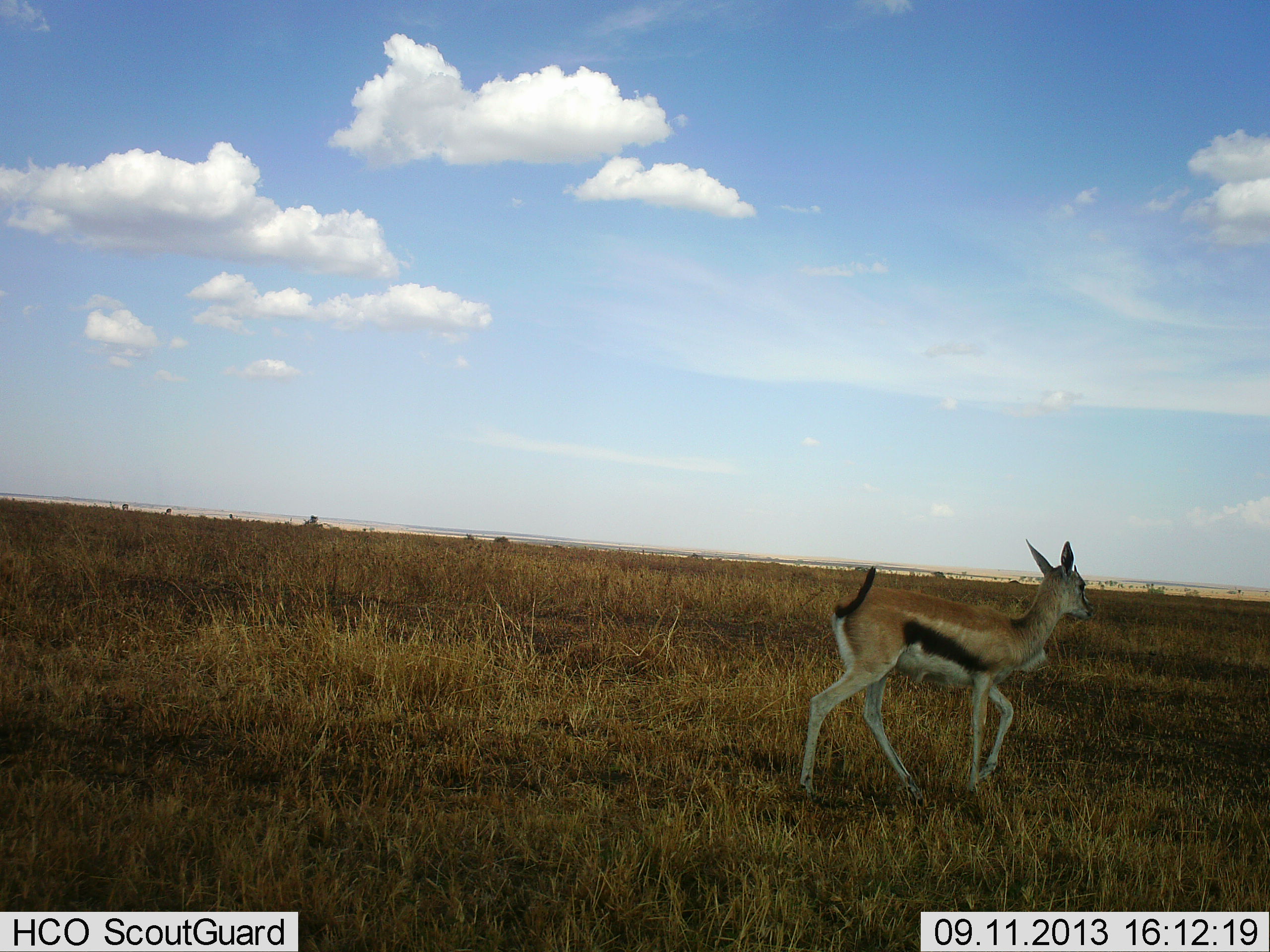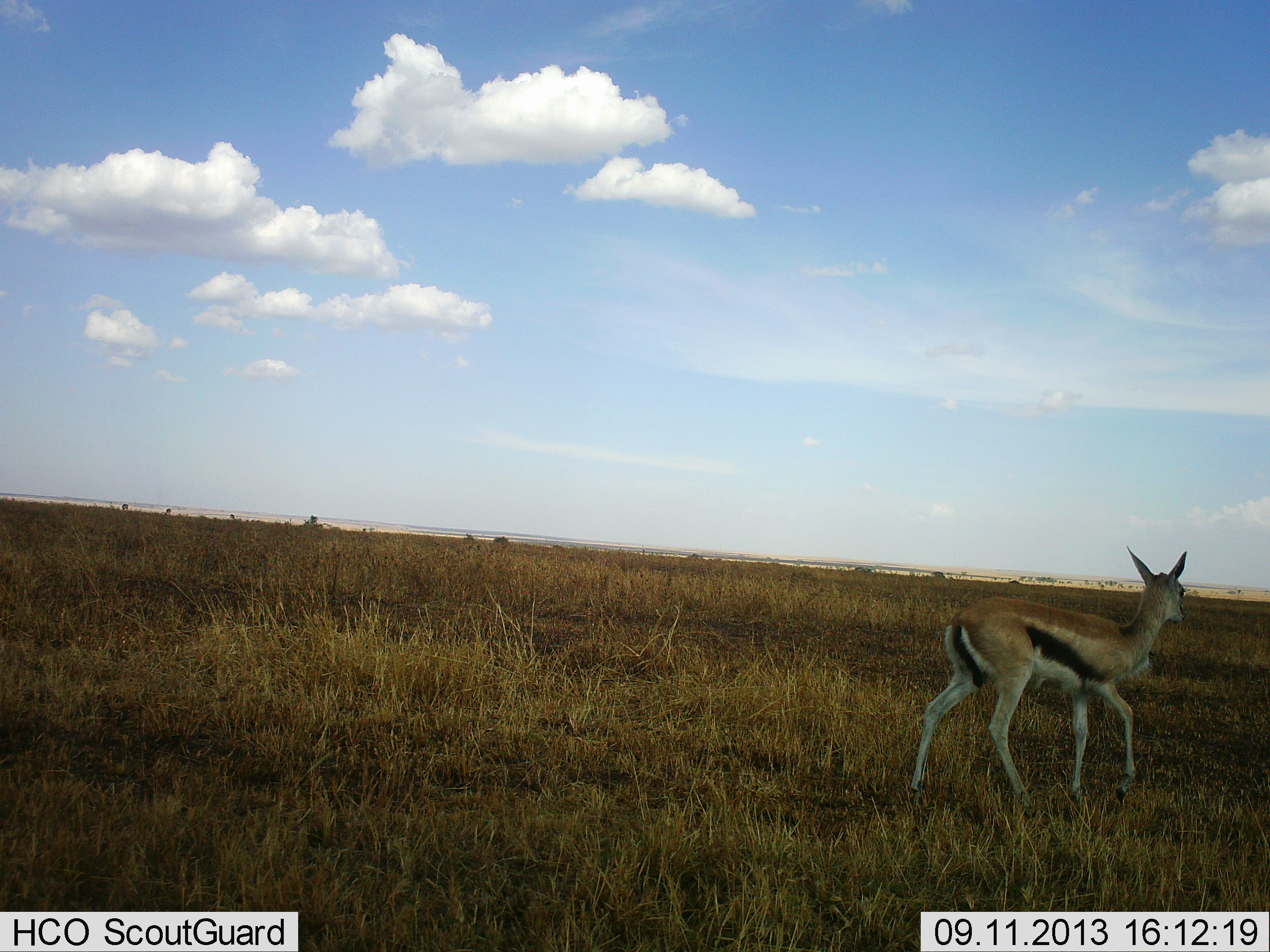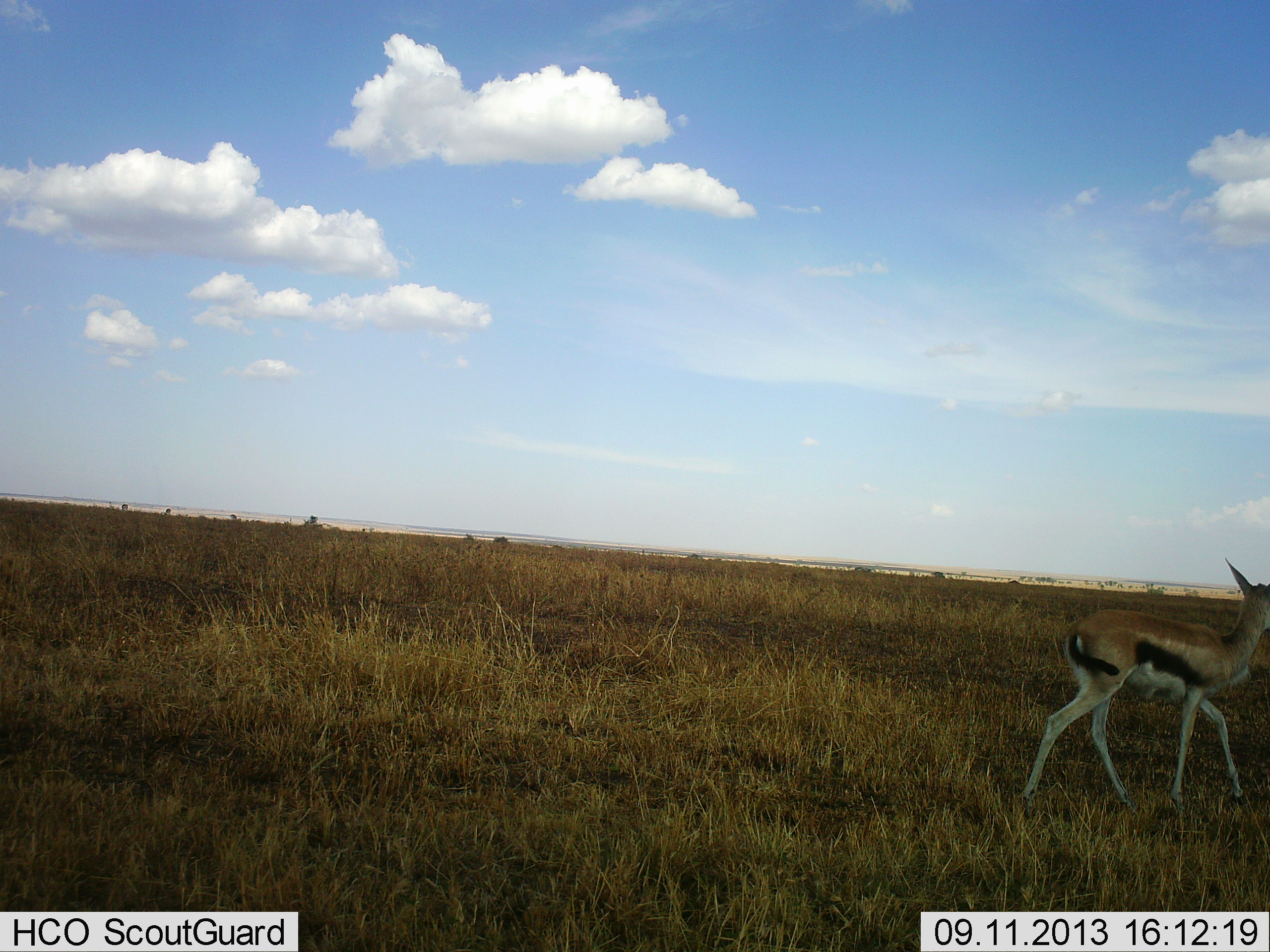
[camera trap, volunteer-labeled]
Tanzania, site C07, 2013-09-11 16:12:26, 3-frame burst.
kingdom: Animalia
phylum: Chordata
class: Mammalia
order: Artiodactyla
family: Bovidae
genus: Eudorcas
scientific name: Eudorcas thomsonii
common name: thomson's gazelle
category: gazellethomsons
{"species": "gazellethomsons (thomson's gazelle) (Eudorcas thomsonii)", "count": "1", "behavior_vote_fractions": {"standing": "7%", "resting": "0%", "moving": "97%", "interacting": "0%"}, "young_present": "0%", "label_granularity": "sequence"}